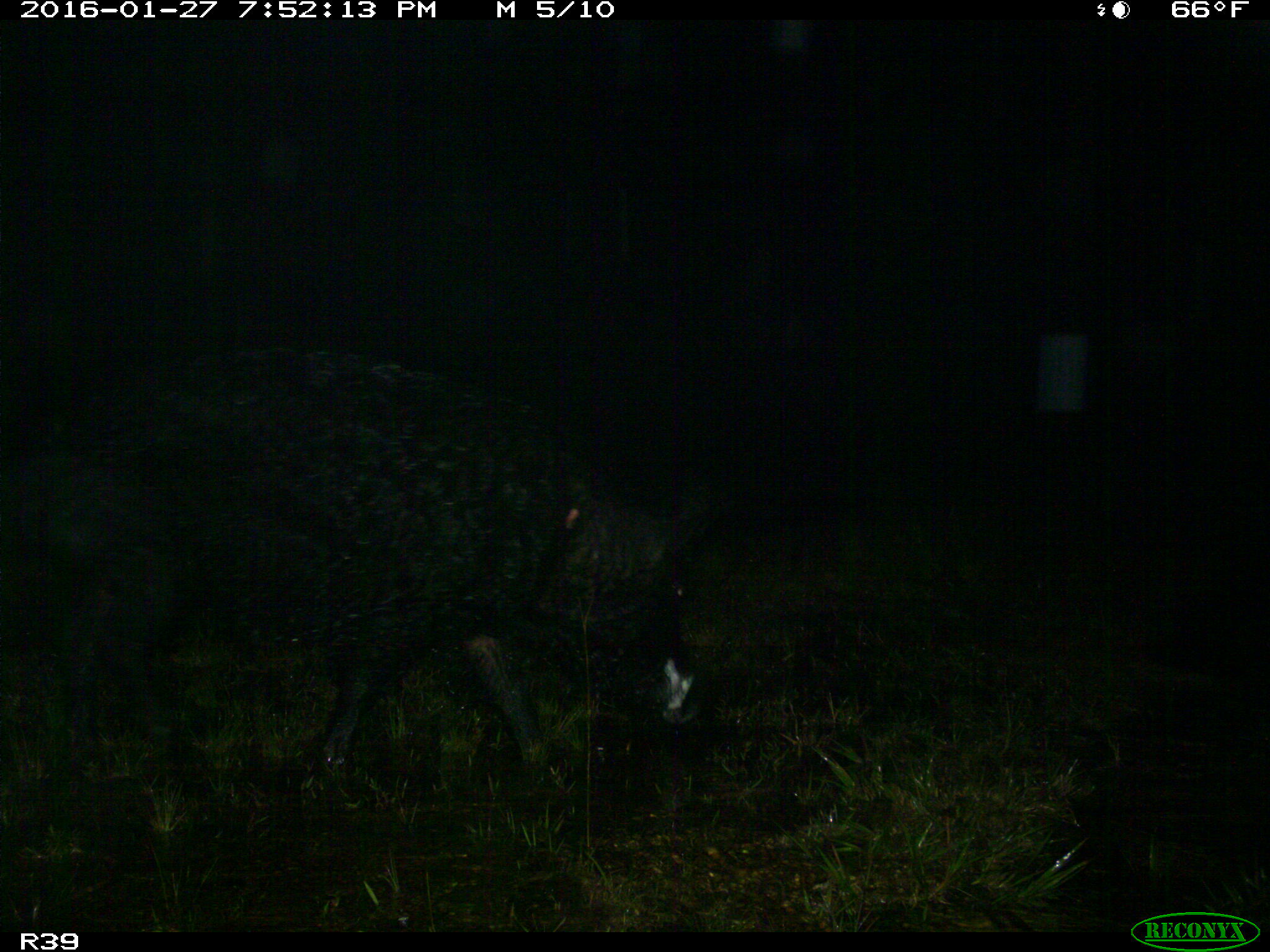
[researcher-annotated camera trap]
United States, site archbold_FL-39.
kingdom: Animalia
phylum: Chordata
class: Mammalia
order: Artiodactyla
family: Suidae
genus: Sus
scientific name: Sus scrofa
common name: wild boar